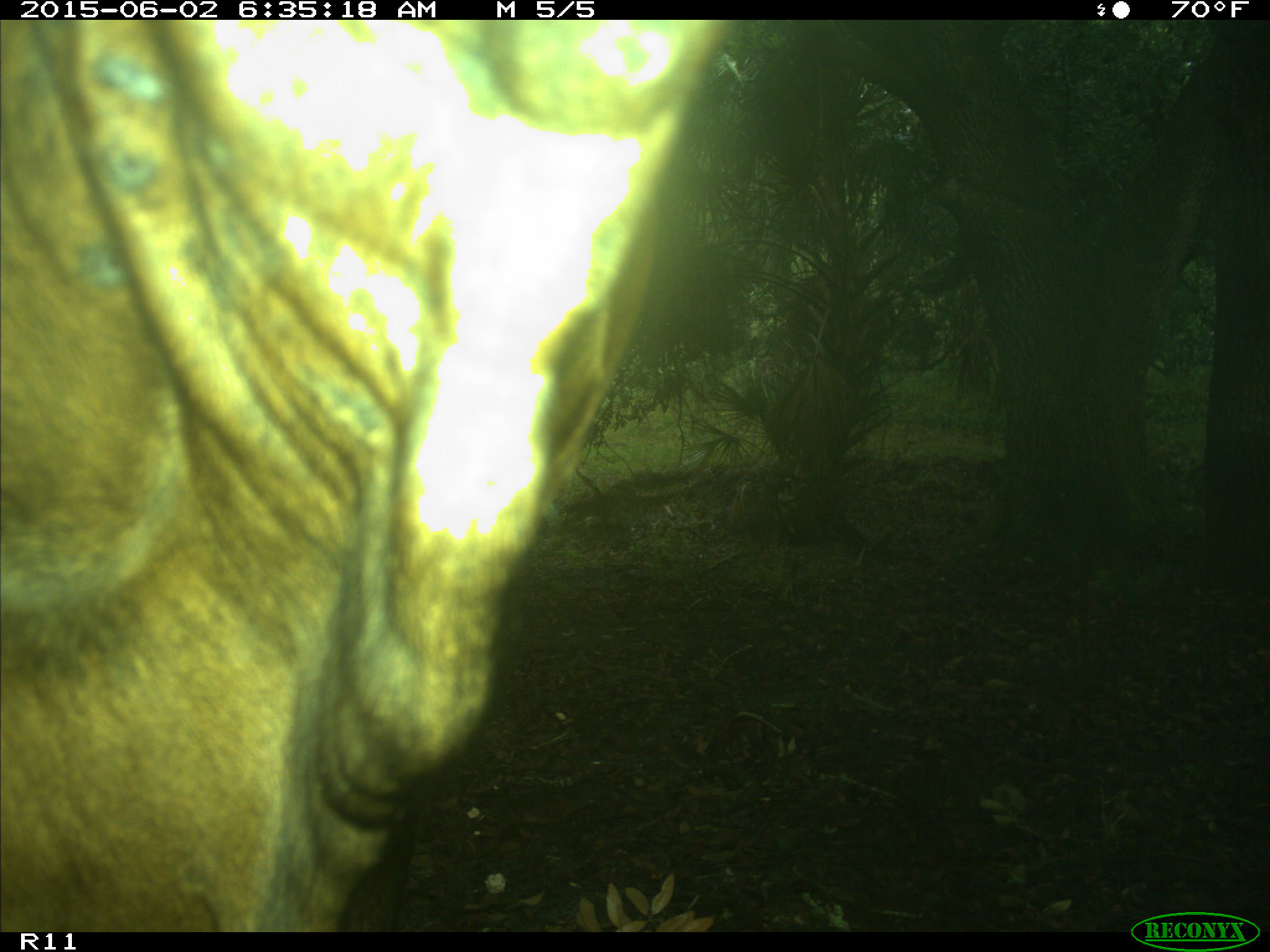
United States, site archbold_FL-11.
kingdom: Animalia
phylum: Chordata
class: Mammalia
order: Artiodactyla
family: Bovidae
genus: Bos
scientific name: Bos taurus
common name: domestic cow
Bos taurus (domestic cow).